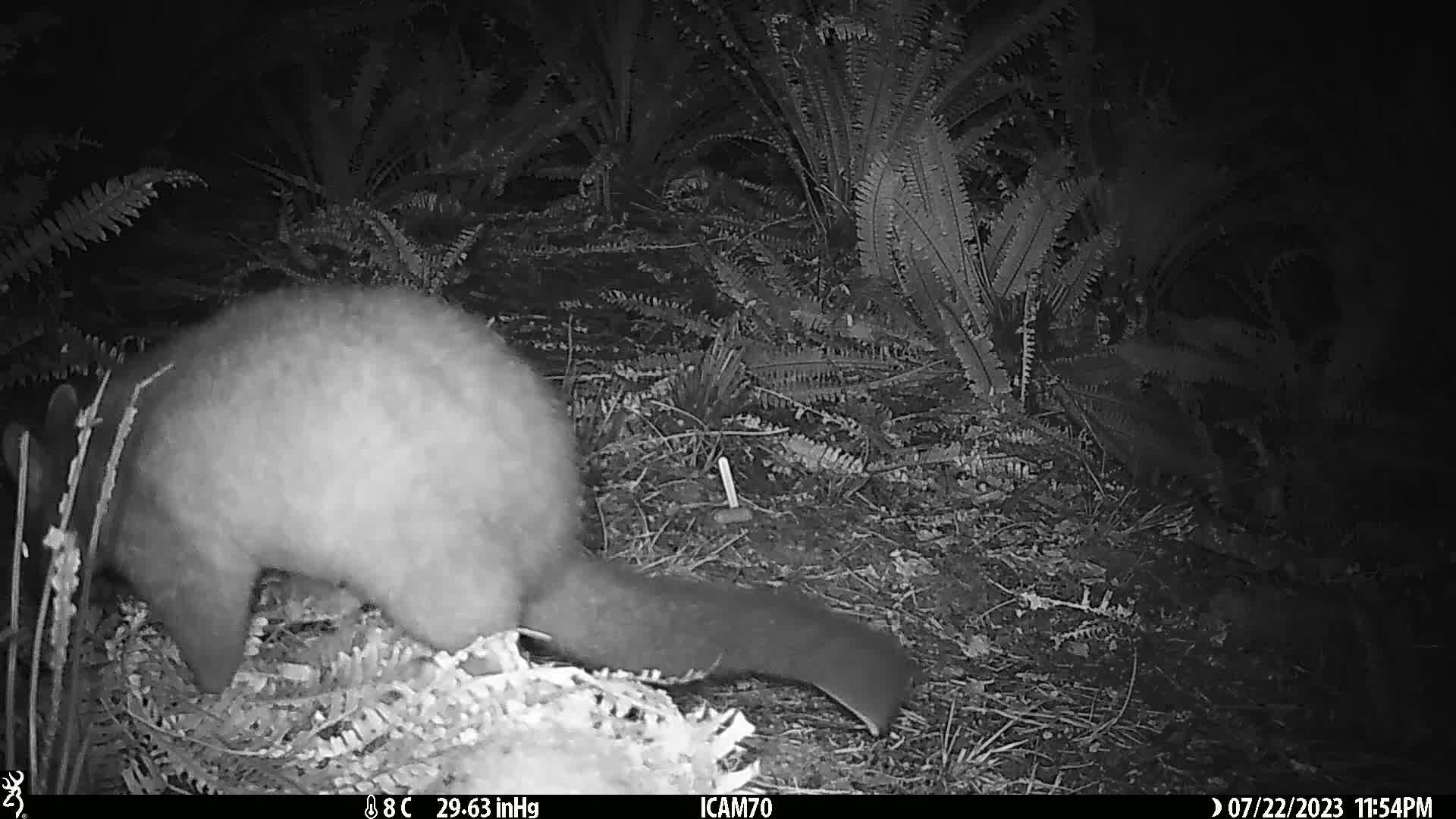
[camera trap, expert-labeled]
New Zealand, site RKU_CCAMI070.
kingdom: Animalia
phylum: Chordata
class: Mammalia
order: Diprotodontia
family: Phalangeridae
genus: Trichosurus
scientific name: Trichosurus vulpecula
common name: common brushtail possum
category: possum